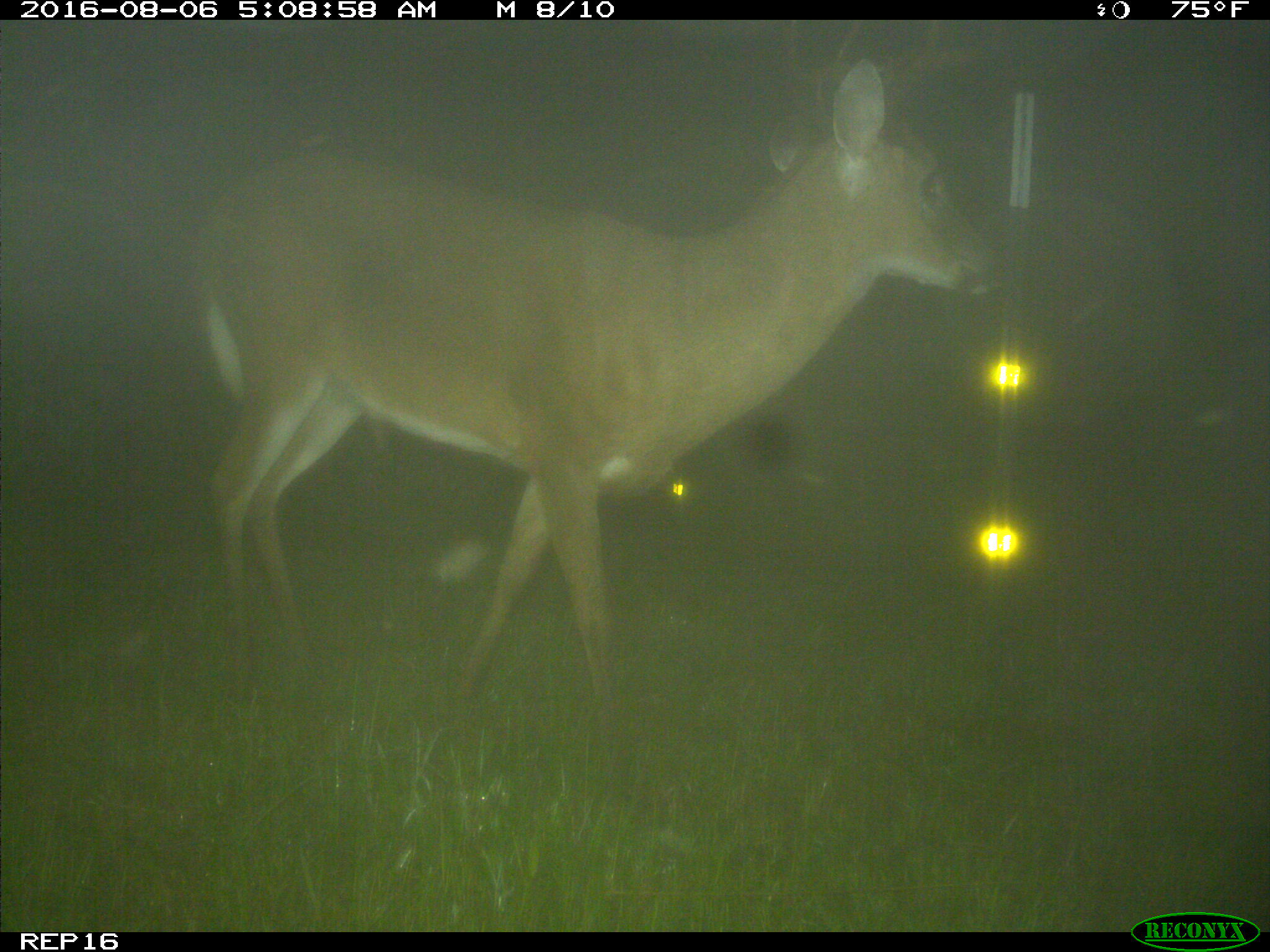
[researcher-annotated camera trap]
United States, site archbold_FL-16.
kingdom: Animalia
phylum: Chordata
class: Mammalia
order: Artiodactyla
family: Cervidae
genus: Odocoileus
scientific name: Odocoileus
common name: deer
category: unidentified deer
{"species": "unidentified deer (deer) (Odocoileus)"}